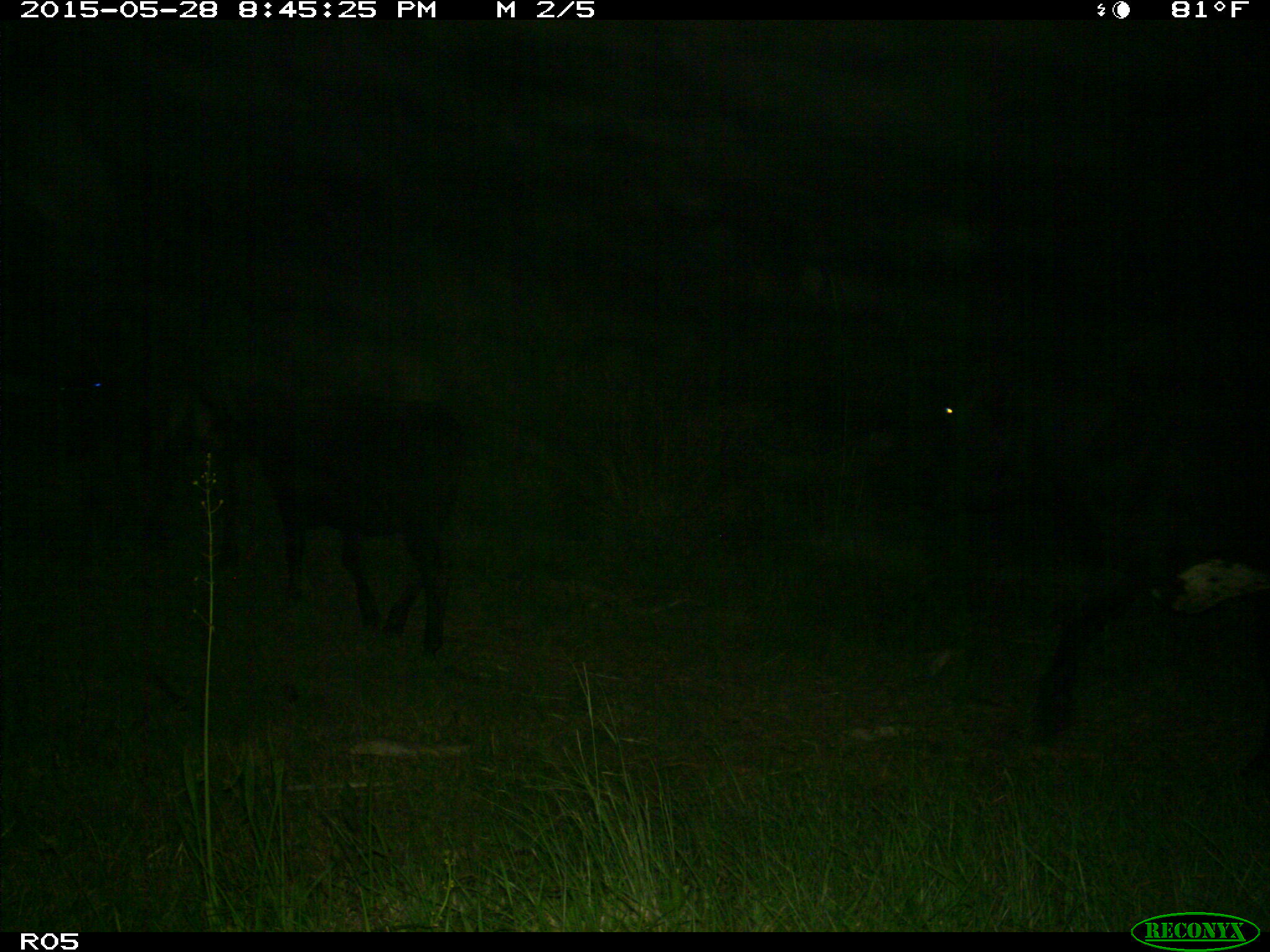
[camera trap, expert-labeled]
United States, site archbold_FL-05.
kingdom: Animalia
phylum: Chordata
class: Mammalia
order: Artiodactyla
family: Bovidae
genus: Bos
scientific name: Bos taurus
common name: domestic cow